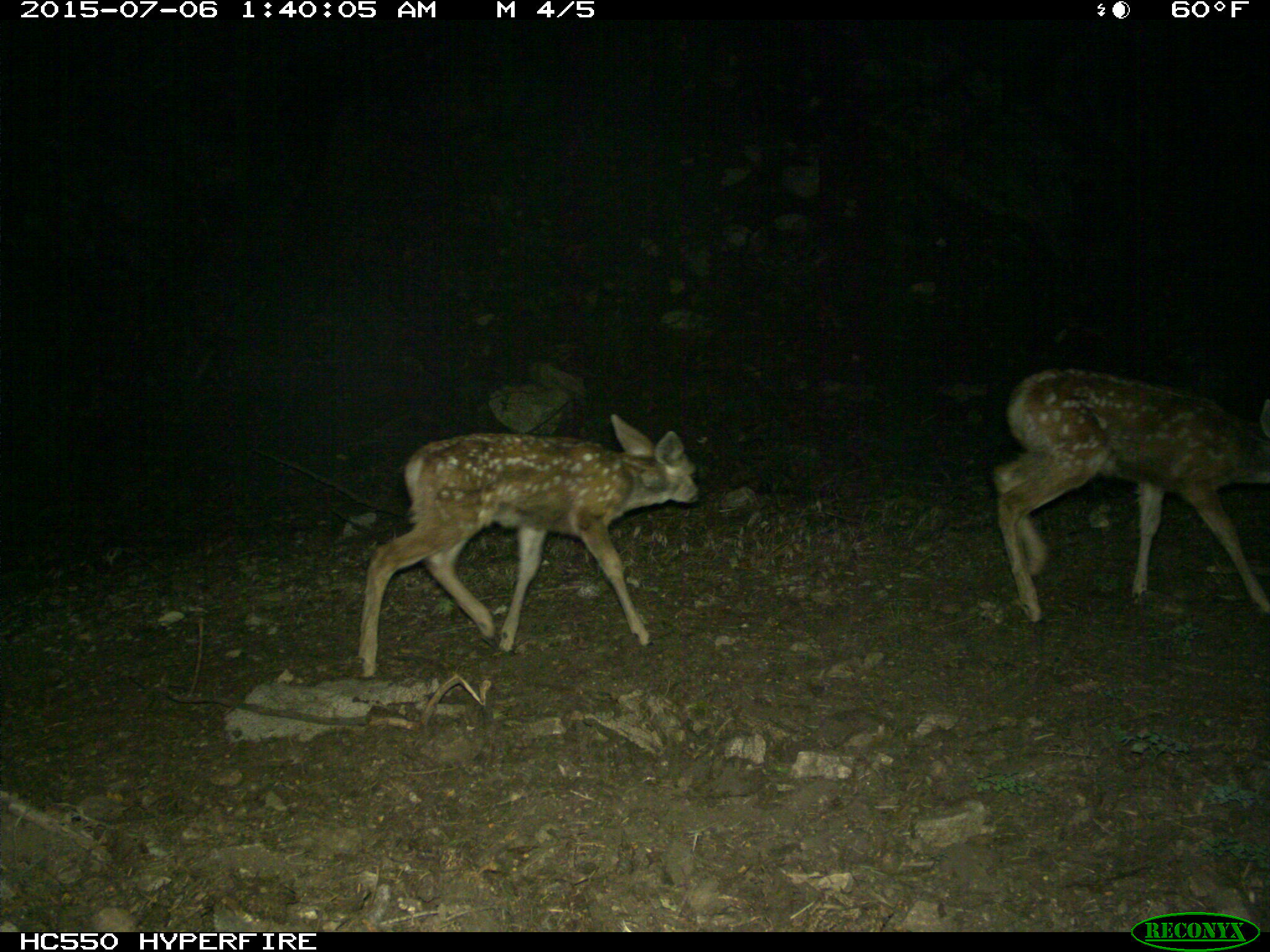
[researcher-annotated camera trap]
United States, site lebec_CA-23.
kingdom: Animalia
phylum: Chordata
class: Mammalia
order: Artiodactyla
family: Cervidae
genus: Odocoileus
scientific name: Odocoileus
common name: deer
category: unidentified deer